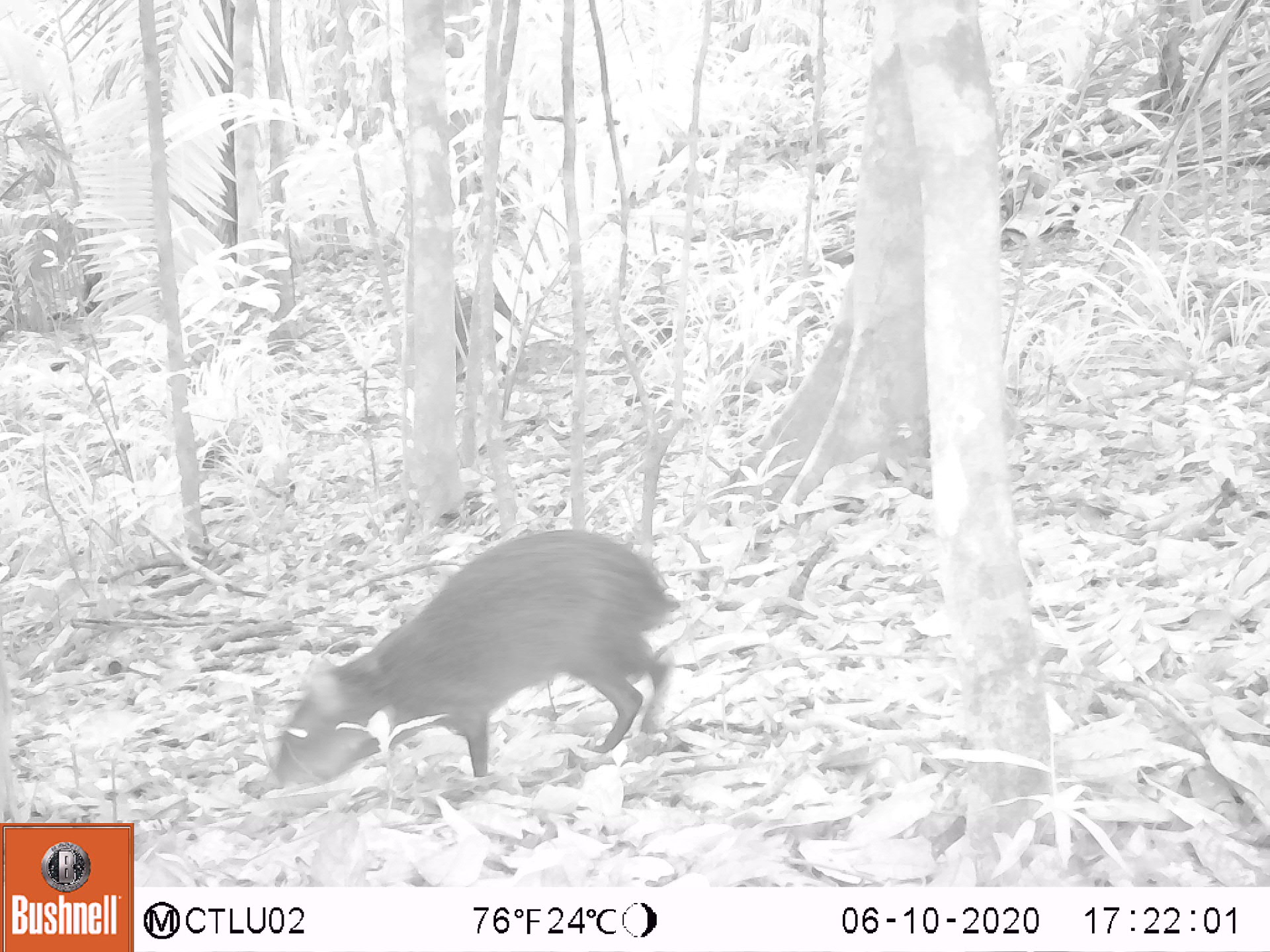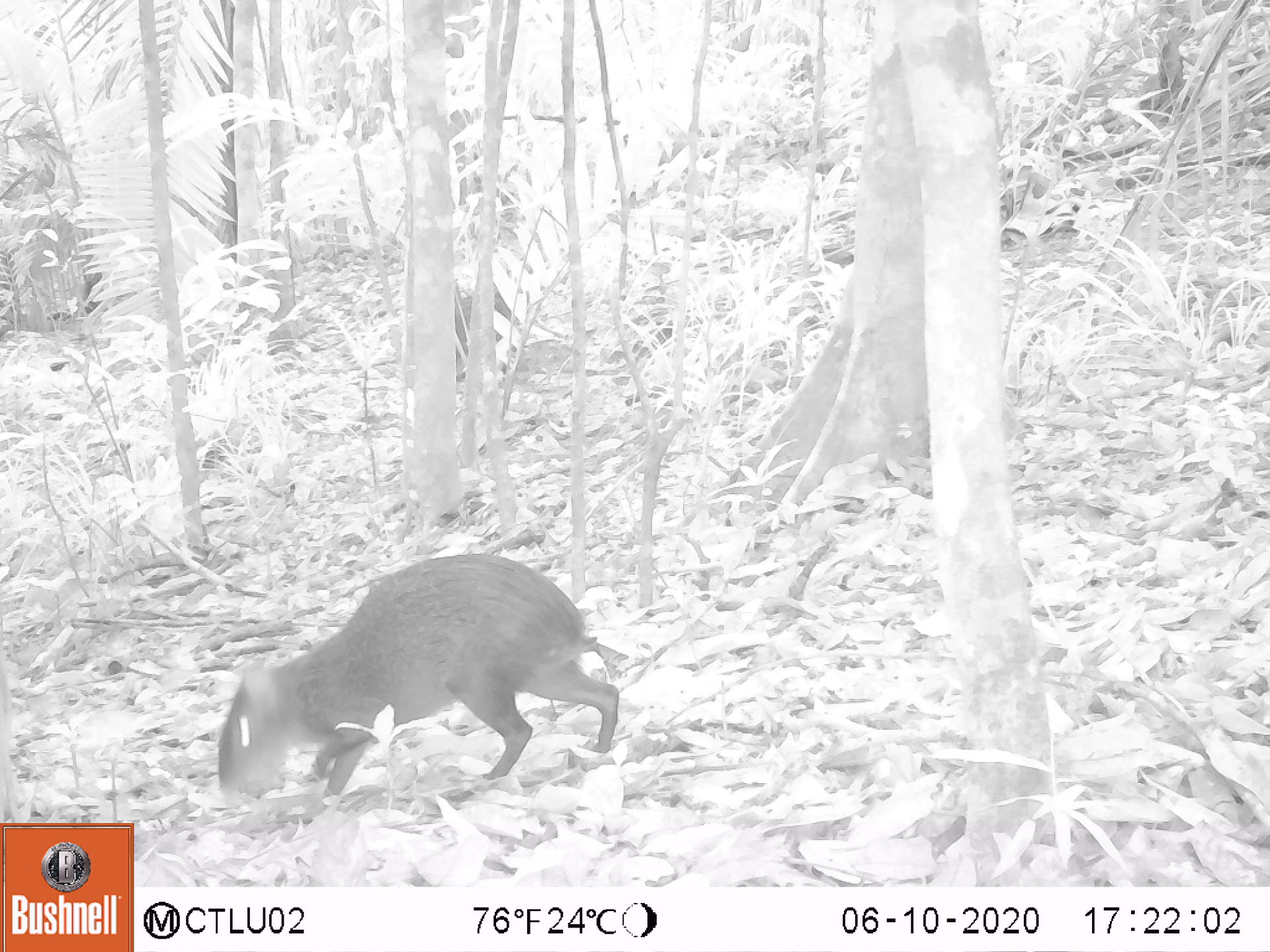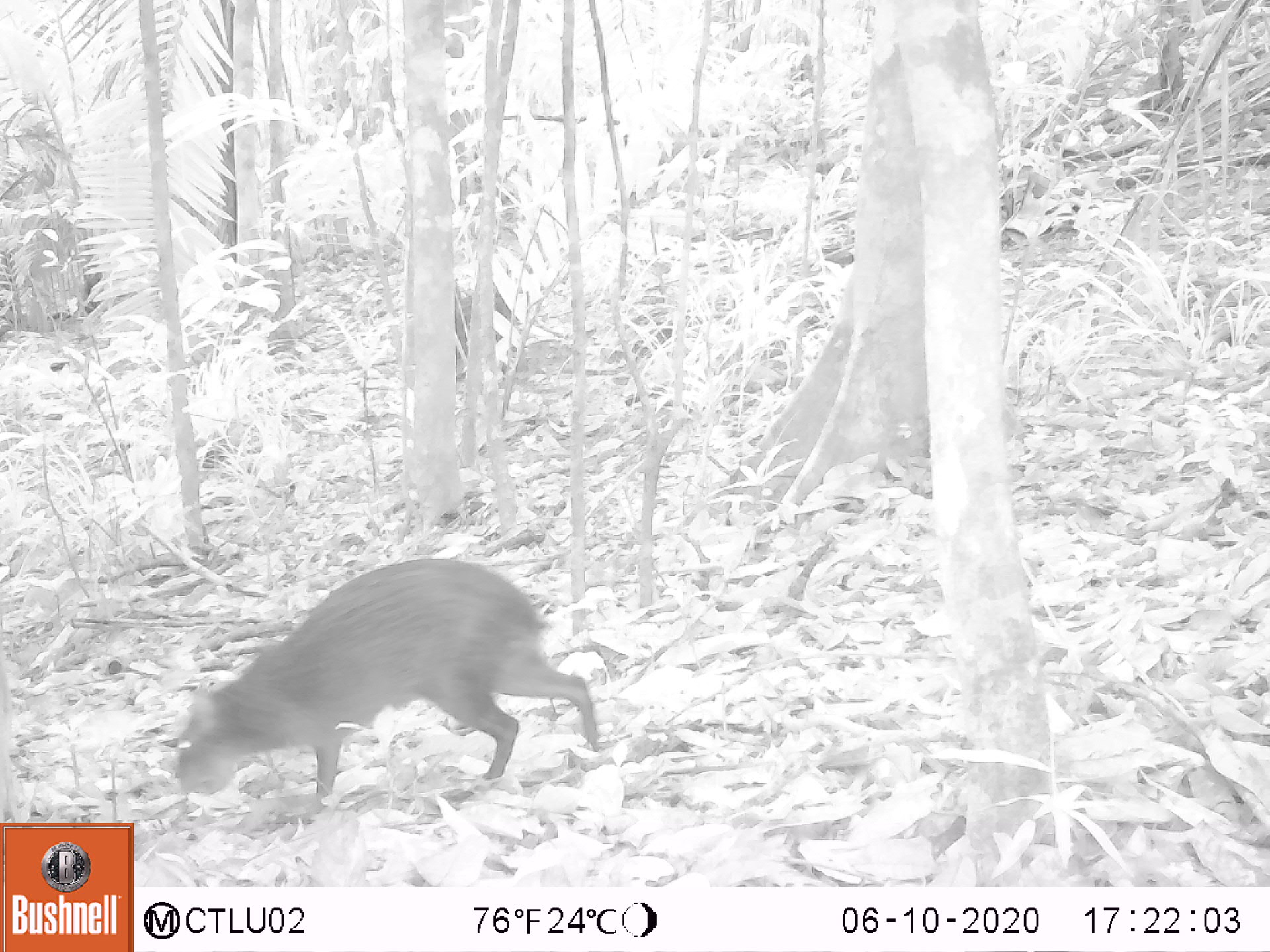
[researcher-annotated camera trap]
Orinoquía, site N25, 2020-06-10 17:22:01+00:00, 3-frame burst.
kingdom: Animalia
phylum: Chordata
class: Mammalia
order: Rodentia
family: Dasyproctidae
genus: Dasyprocta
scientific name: Dasyprocta fuliginosa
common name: black agouti